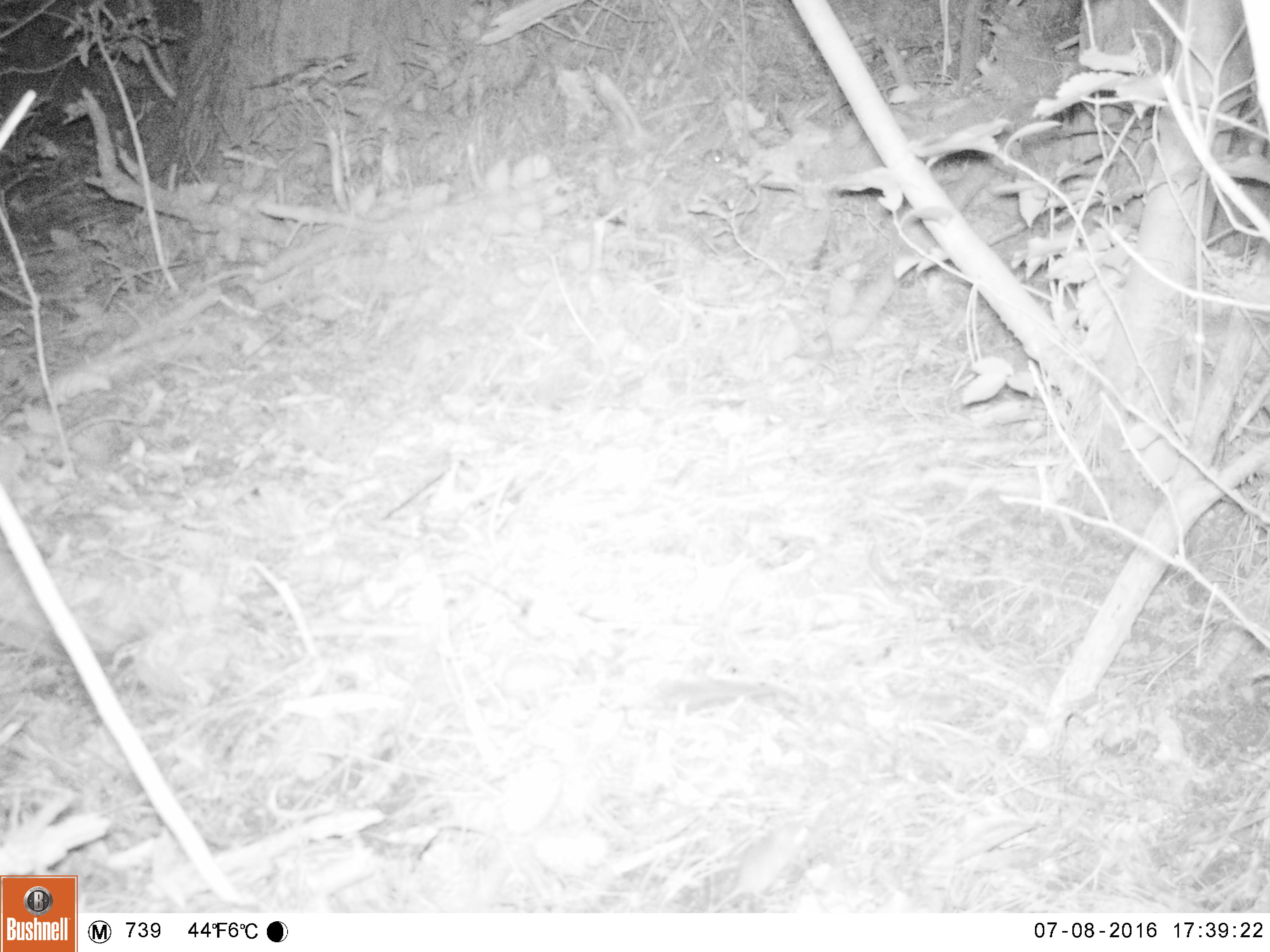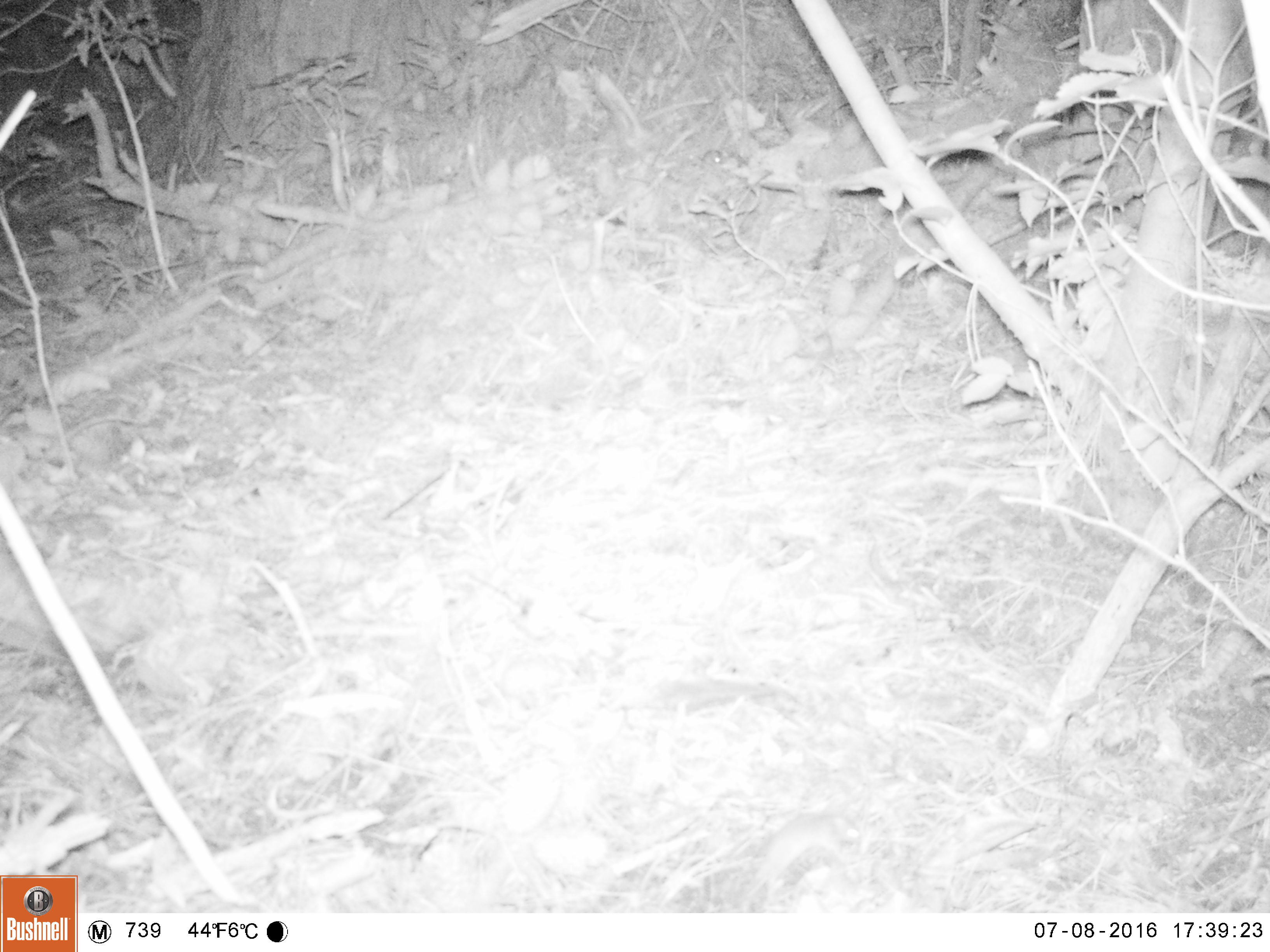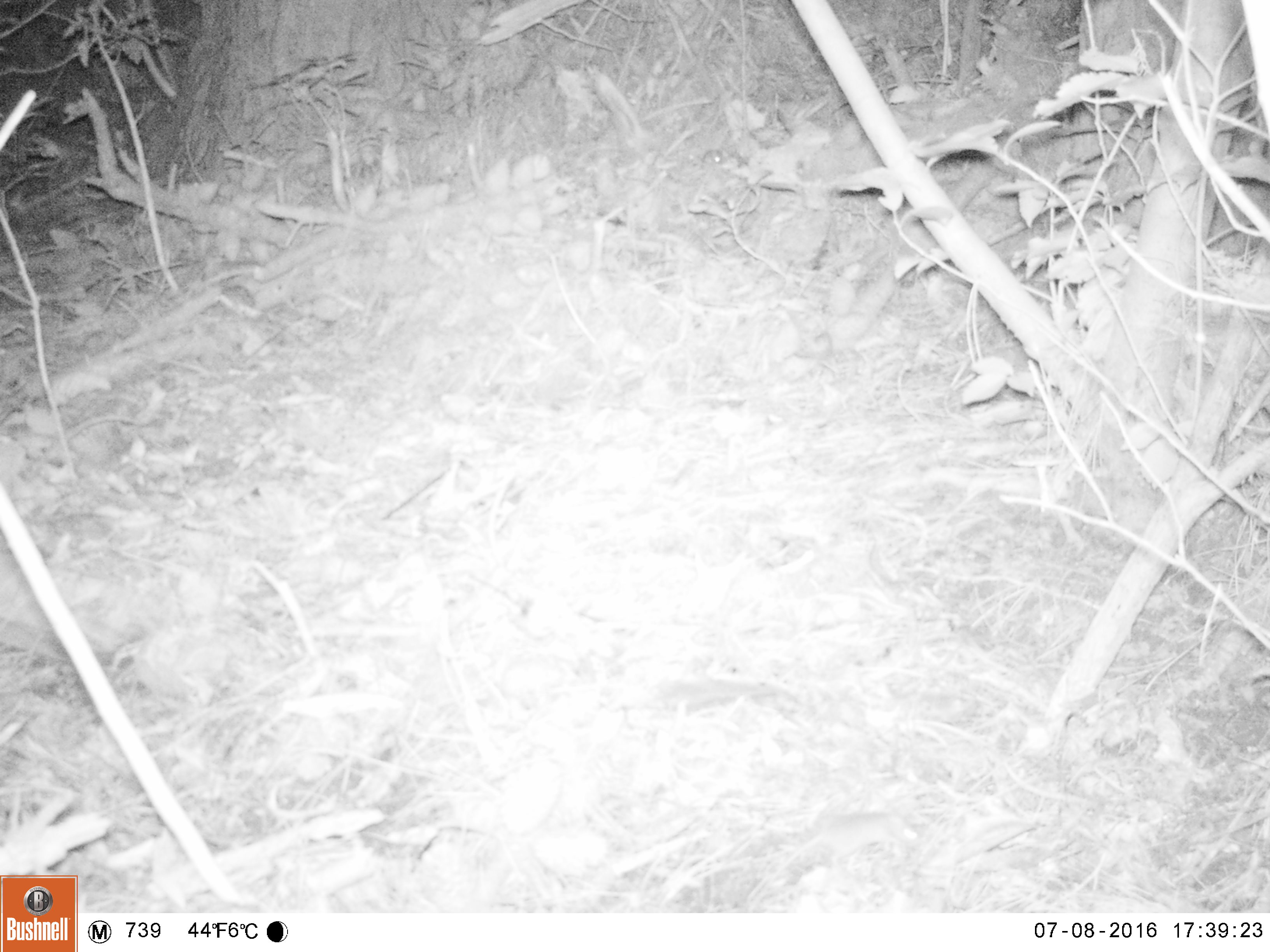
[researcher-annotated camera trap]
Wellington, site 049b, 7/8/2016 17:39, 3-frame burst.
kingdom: Animalia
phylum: Chordata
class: Mammalia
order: Rodentia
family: Muridae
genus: Mus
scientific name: Mus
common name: mouse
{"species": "mouse (Mus)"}